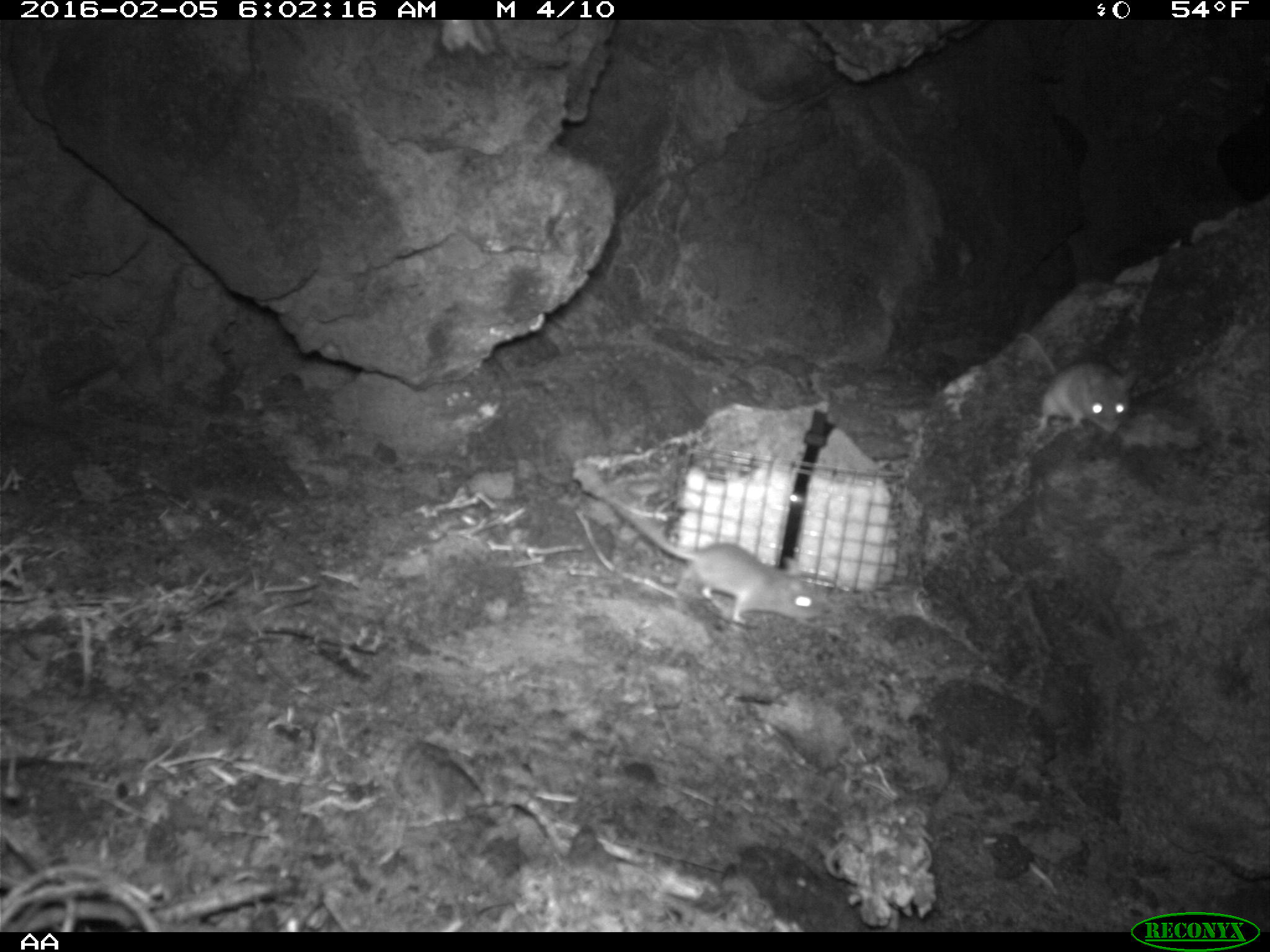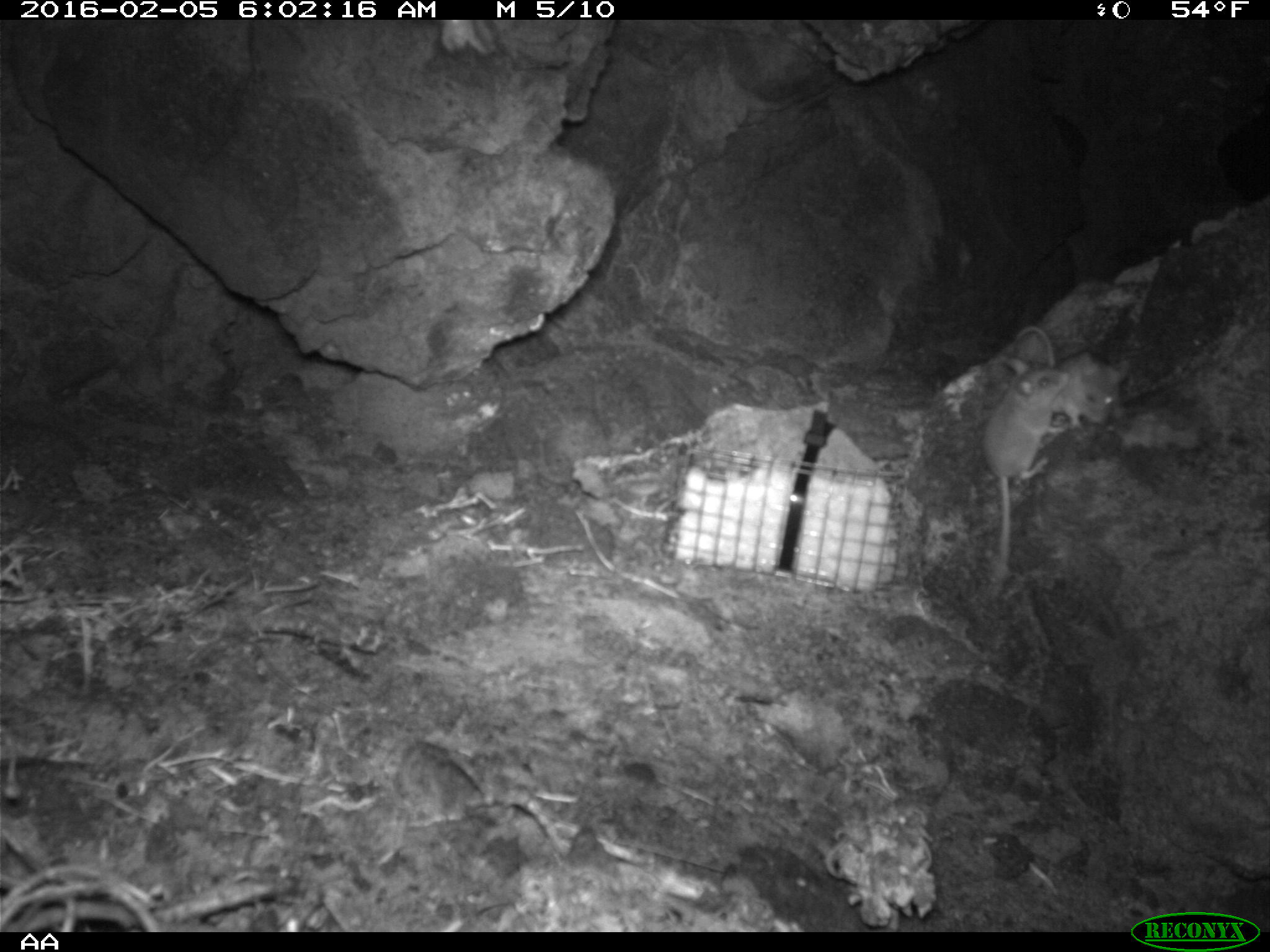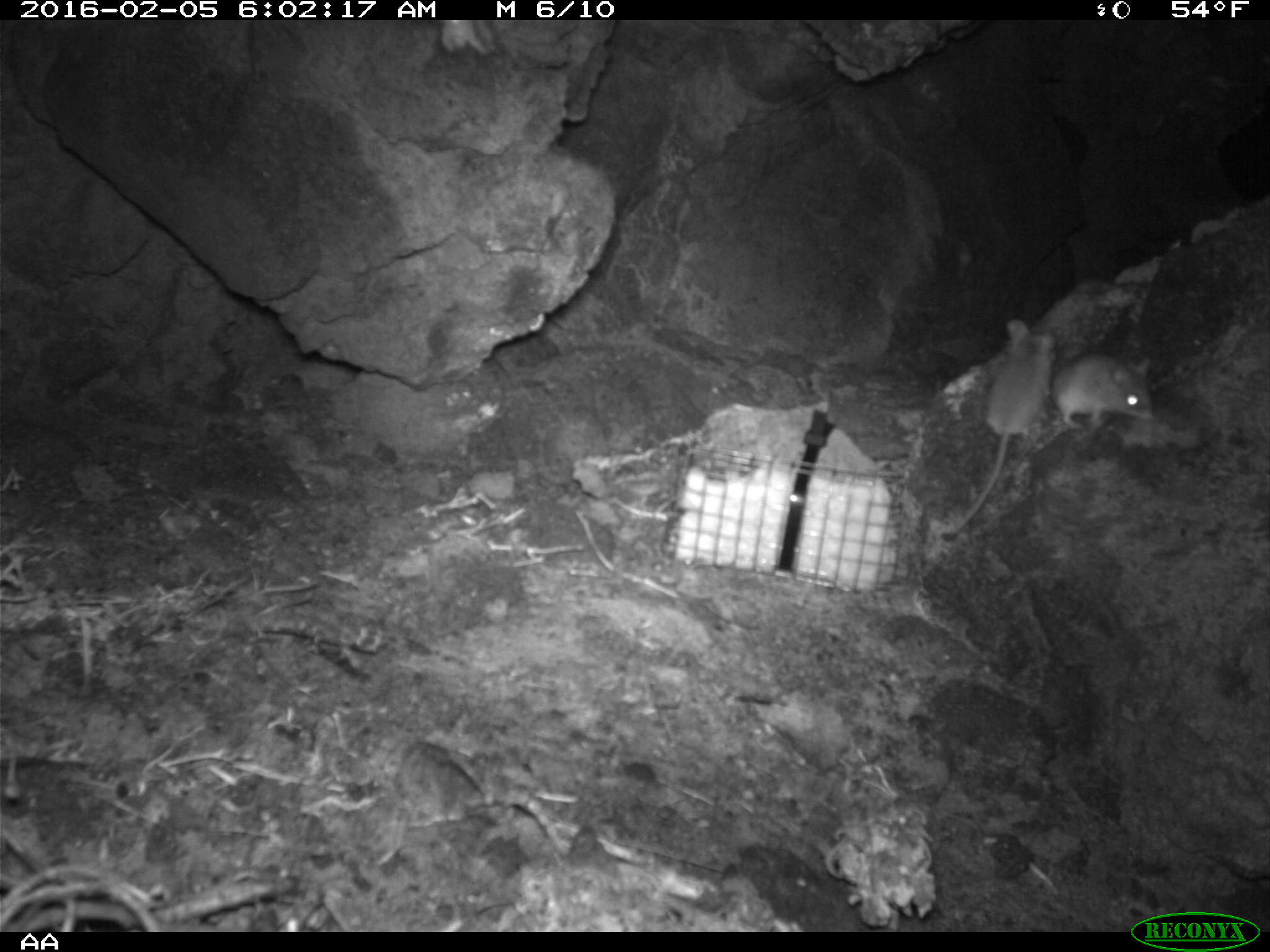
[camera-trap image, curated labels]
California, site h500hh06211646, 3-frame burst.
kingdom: Animalia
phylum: Chordata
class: Mammalia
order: Rodentia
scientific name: Rodentia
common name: rodent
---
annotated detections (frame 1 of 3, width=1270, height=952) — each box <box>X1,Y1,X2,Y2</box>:
rodent: <box>604,491,822,627</box>; <box>1015,329,1137,434</box>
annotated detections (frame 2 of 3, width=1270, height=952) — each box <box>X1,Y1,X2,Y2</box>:
rodent: <box>954,358,1067,588</box>; <box>1006,324,1129,431</box>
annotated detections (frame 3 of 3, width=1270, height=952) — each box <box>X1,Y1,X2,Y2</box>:
rodent: <box>942,314,1058,537</box>; <box>1050,353,1155,431</box>